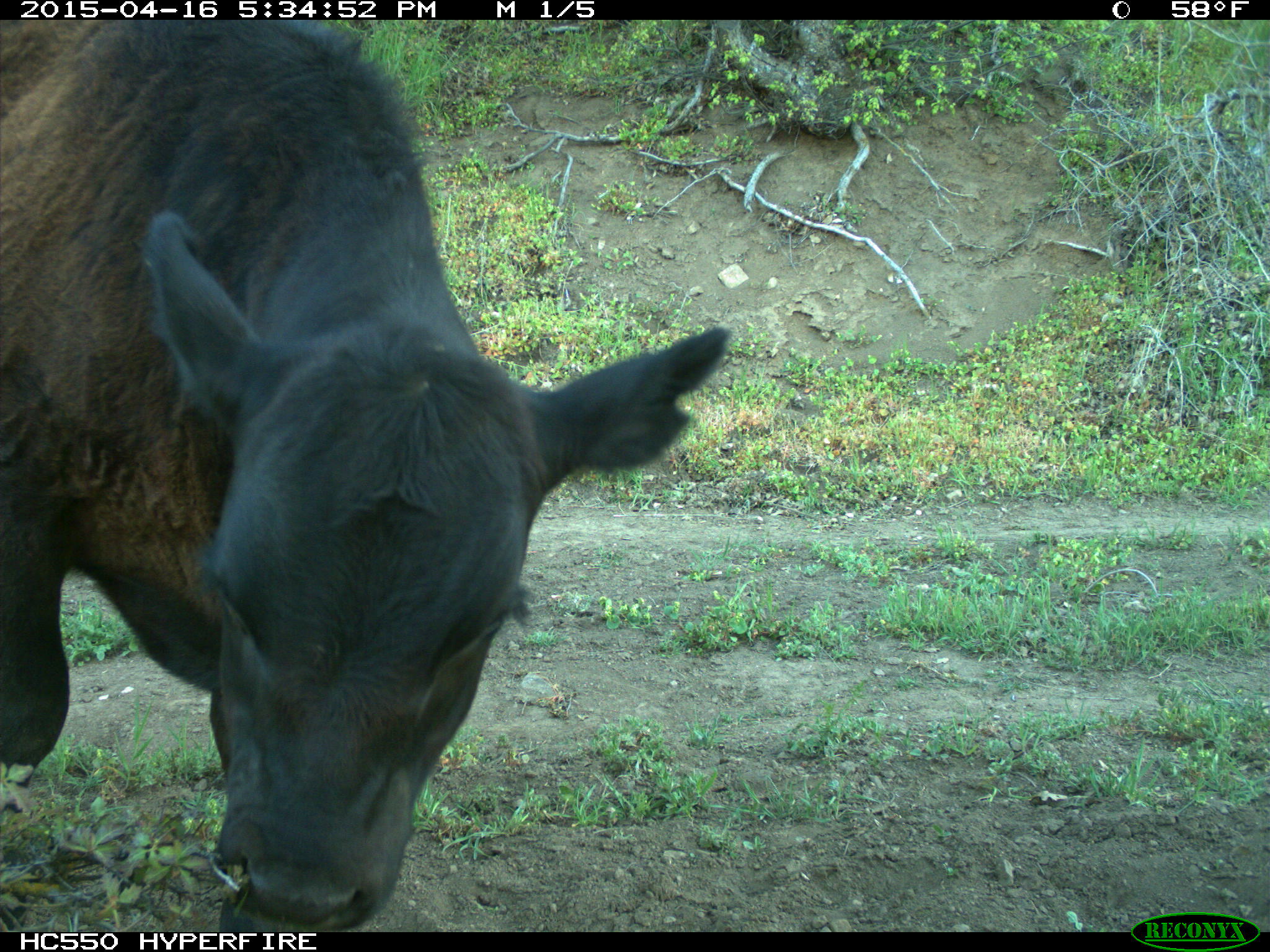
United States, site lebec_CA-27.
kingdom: Animalia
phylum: Chordata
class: Mammalia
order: Artiodactyla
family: Bovidae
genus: Bos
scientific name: Bos taurus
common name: domestic cow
Bos taurus (domestic cow).